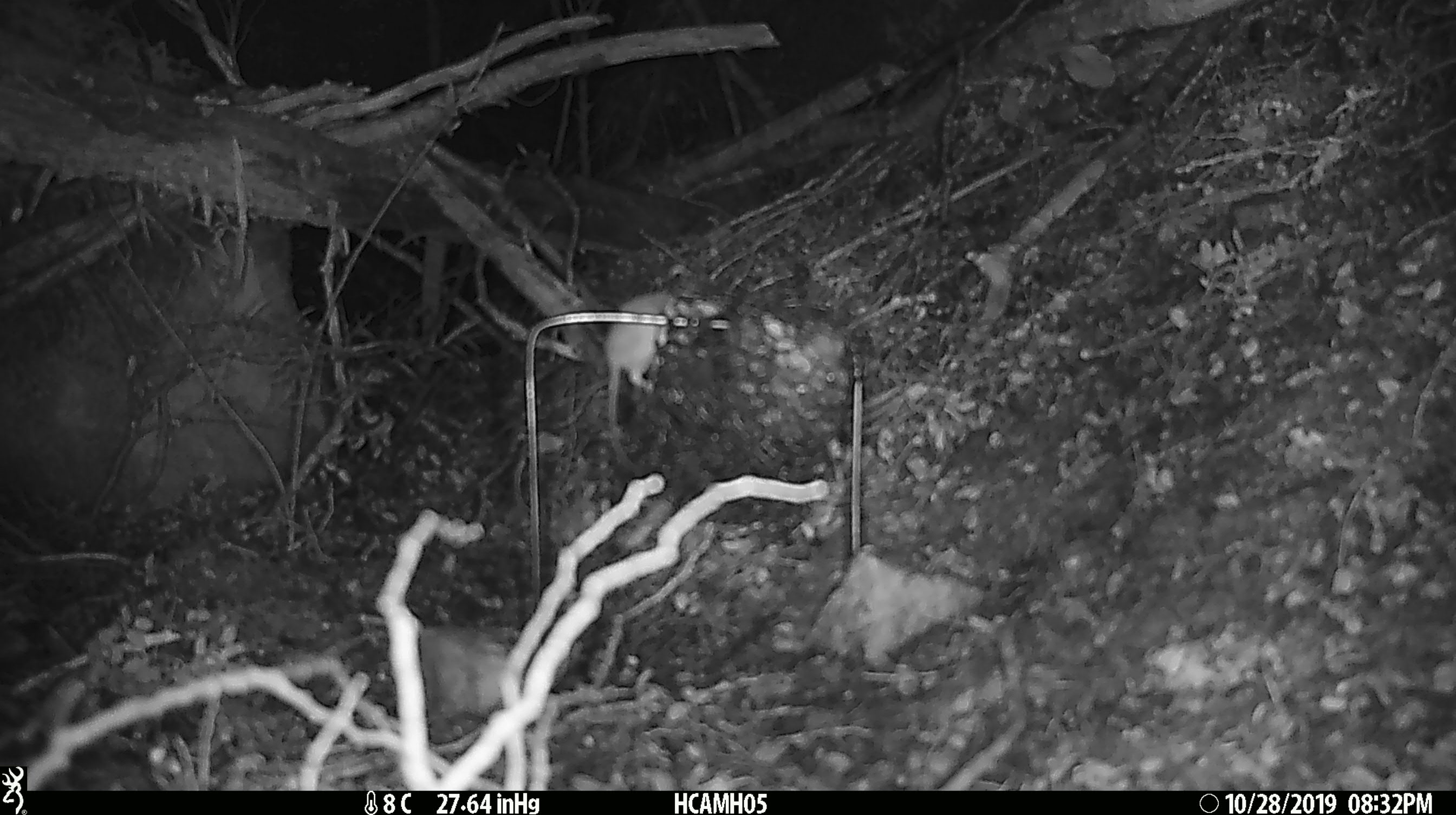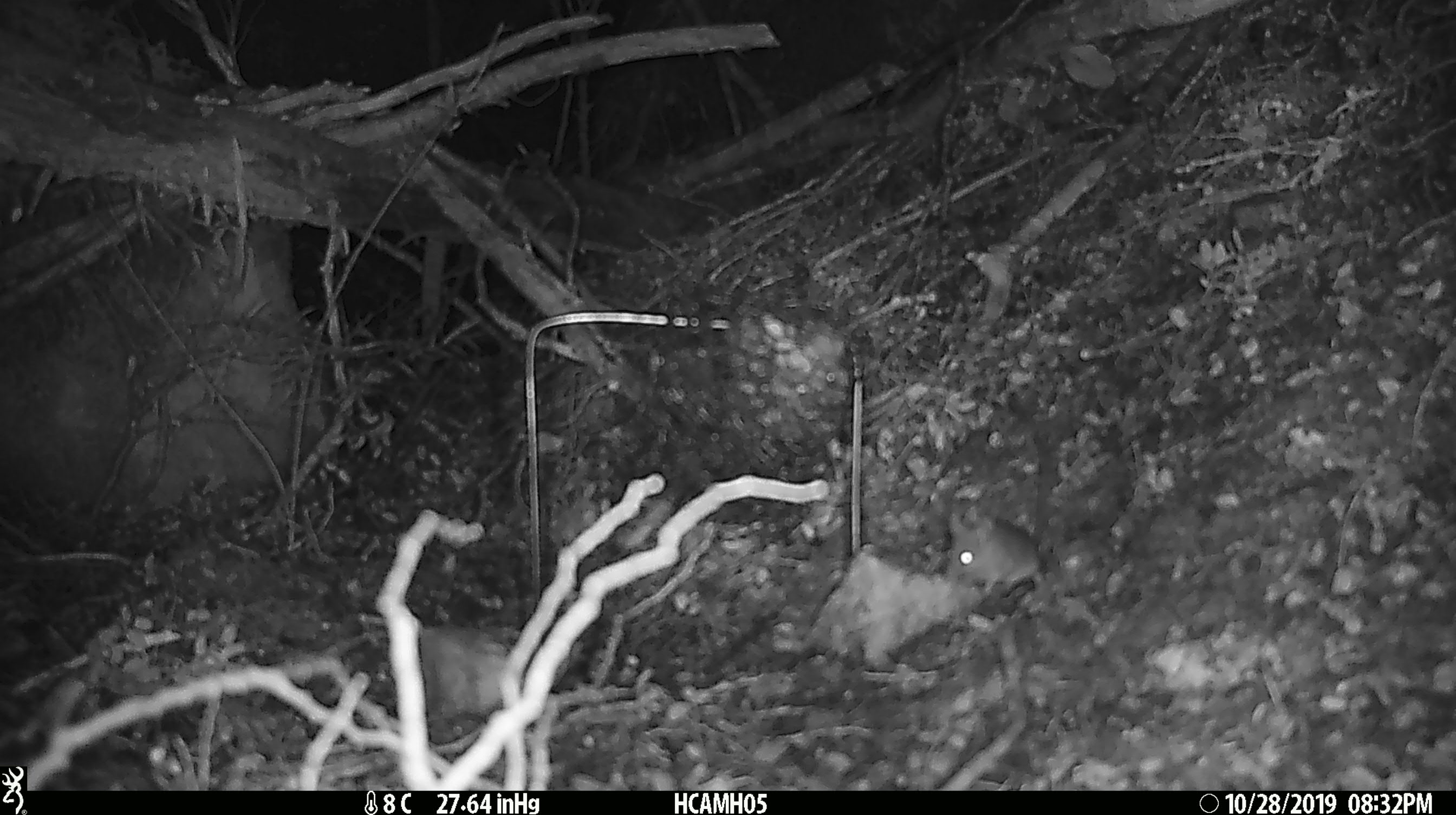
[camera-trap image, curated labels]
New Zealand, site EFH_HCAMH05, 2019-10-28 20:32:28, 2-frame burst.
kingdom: Animalia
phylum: Chordata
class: Mammalia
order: Rodentia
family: Muridae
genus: Mus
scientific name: Mus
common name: mouse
Mouse (Mus).